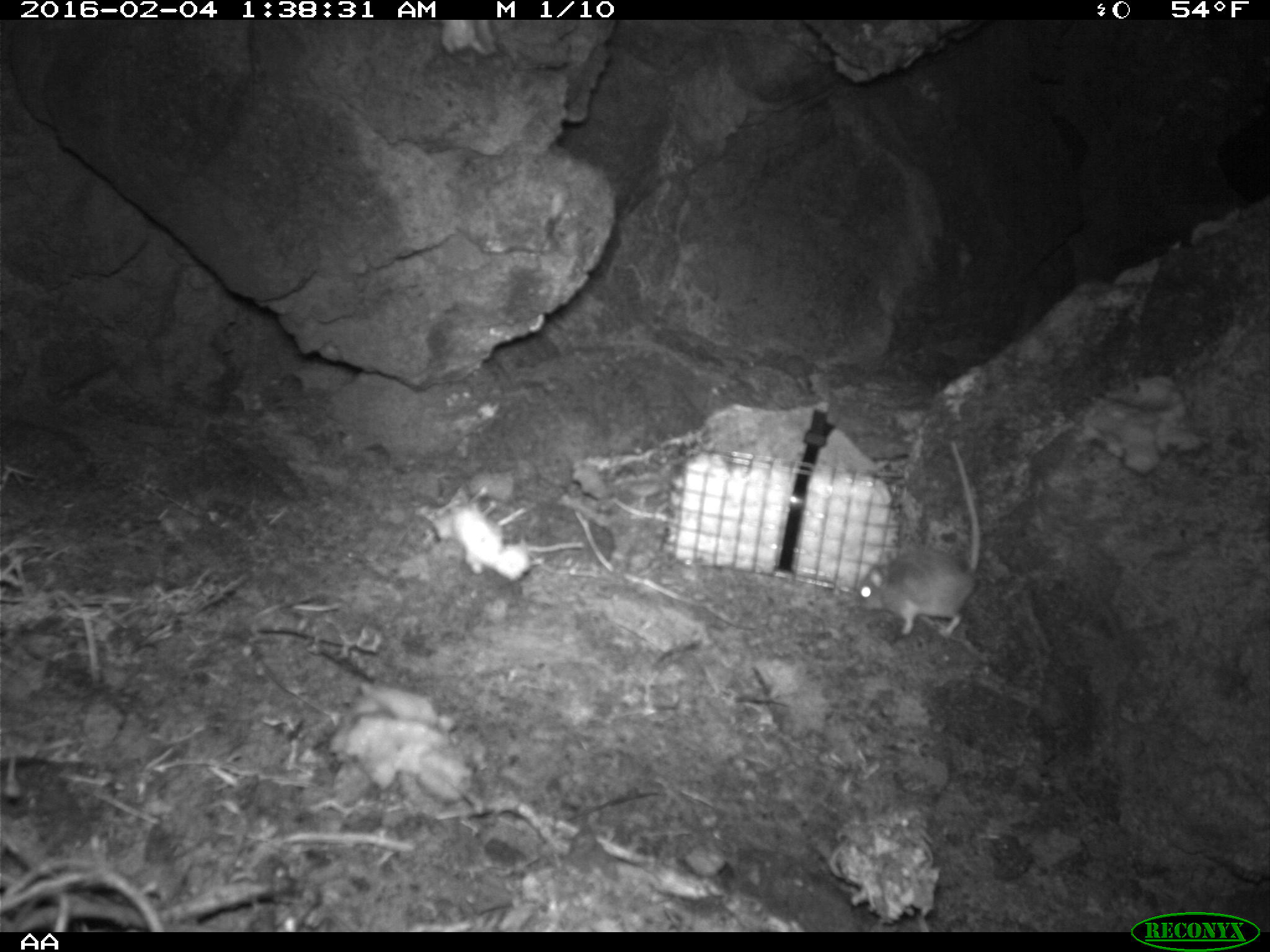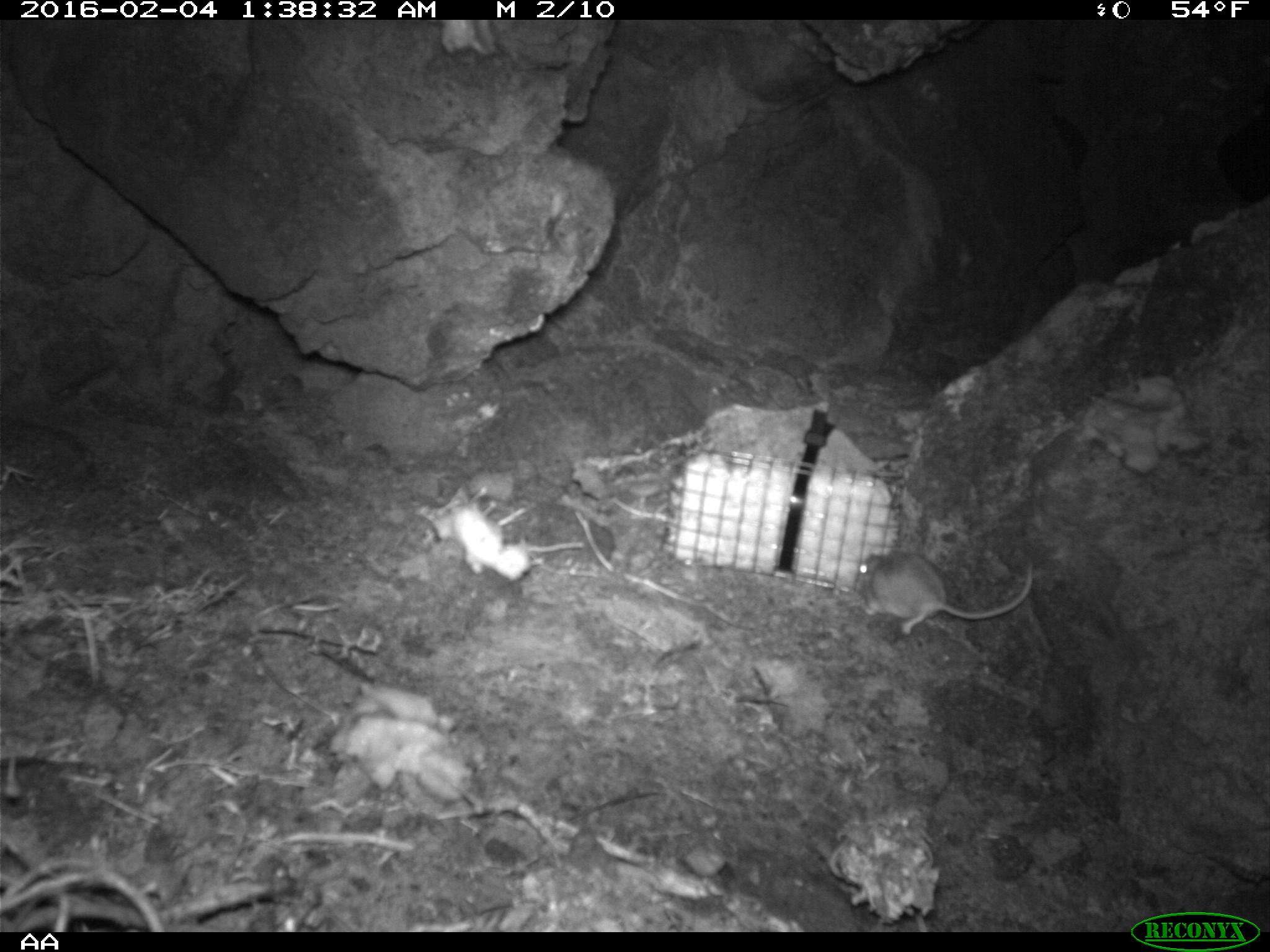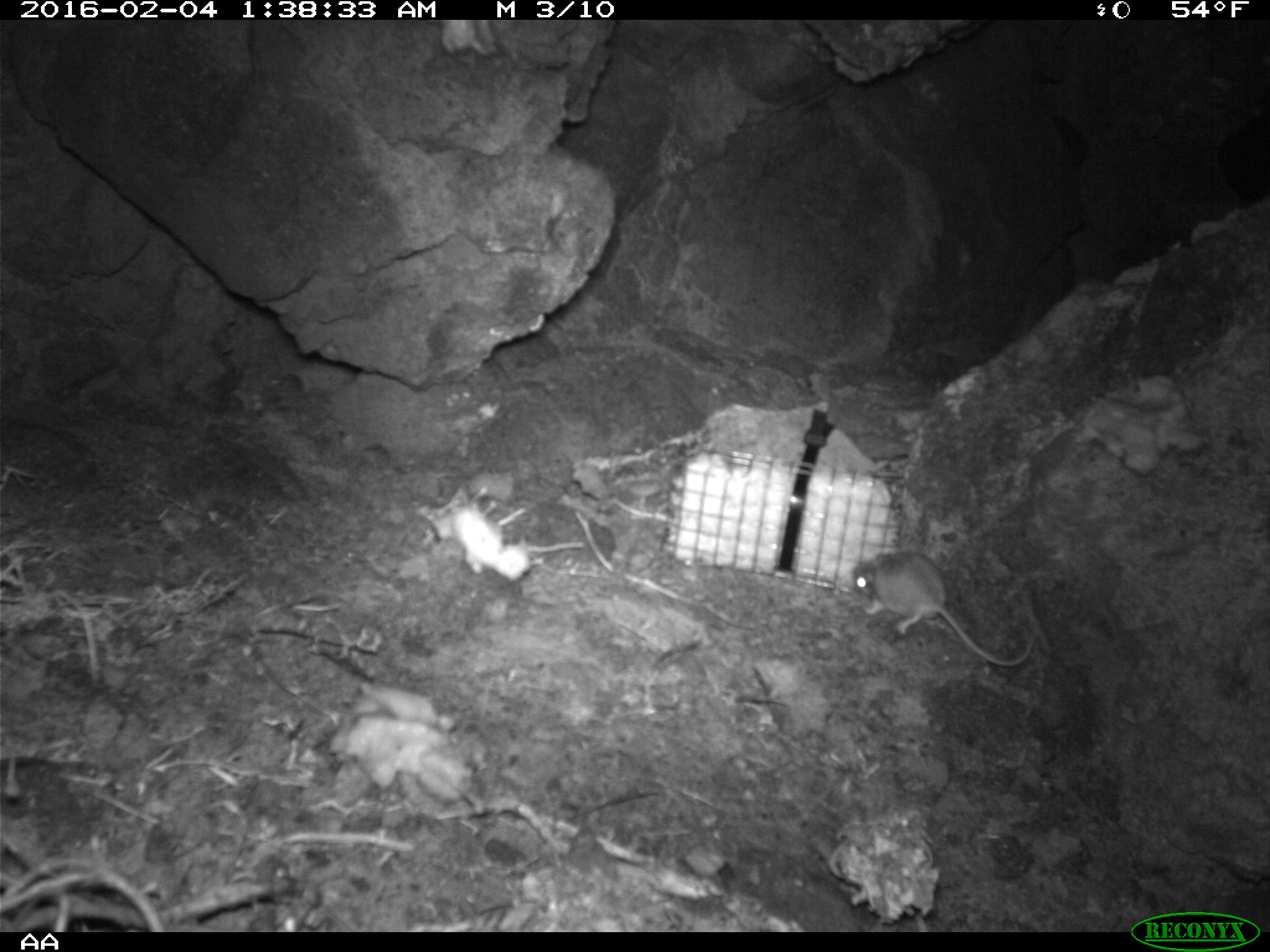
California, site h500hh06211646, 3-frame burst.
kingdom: Animalia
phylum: Chordata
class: Mammalia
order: Rodentia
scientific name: Rodentia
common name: rodent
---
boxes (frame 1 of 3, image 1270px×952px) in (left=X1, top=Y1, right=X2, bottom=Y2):
rodent: (left=856, top=436, right=980, bottom=635)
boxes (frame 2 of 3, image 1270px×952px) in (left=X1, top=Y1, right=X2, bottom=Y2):
rodent: (left=852, top=552, right=1034, bottom=635)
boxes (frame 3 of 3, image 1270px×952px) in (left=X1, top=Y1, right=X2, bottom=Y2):
rodent: (left=851, top=549, right=1033, bottom=666)